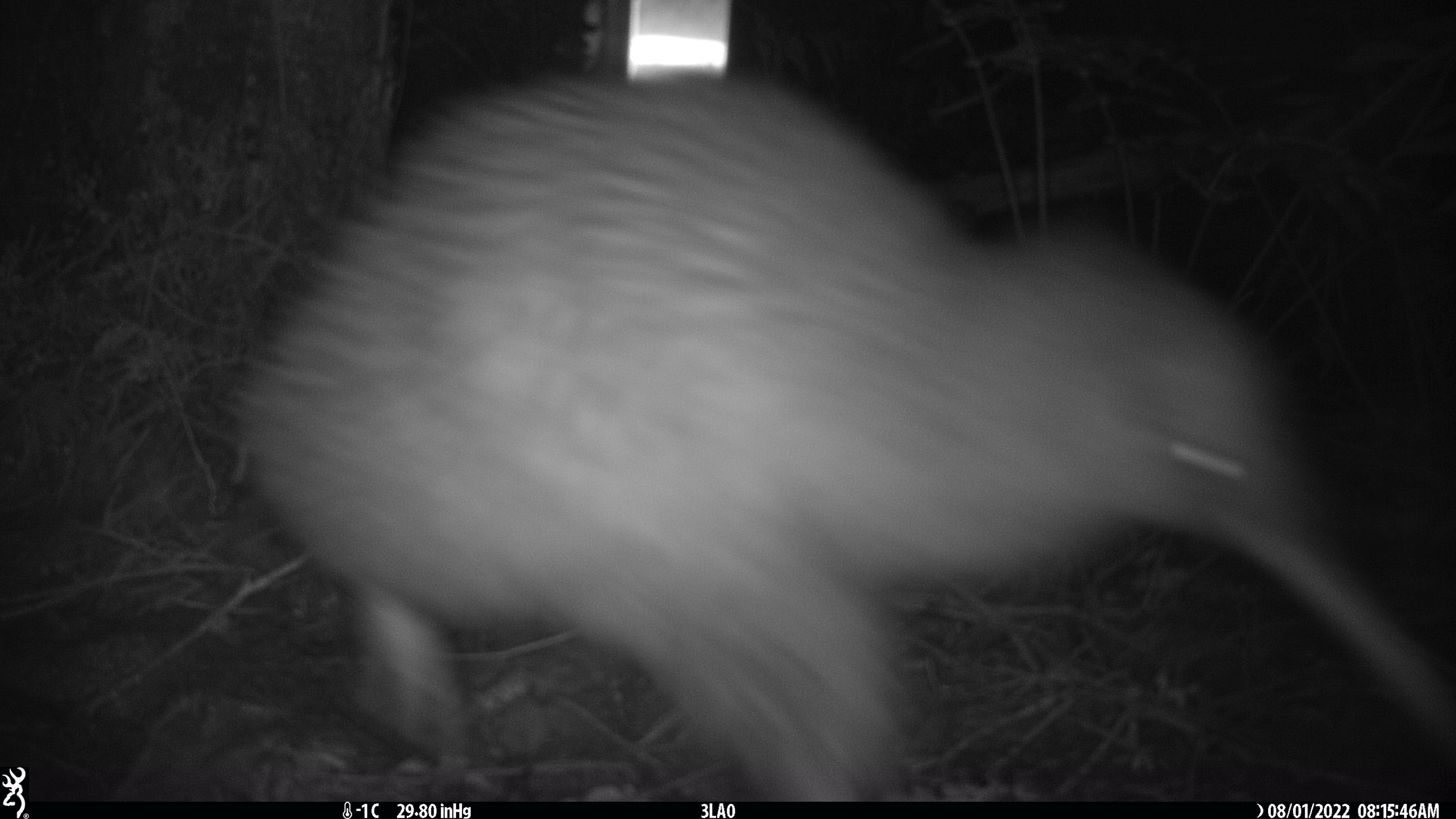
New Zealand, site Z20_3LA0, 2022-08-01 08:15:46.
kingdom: Animalia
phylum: Chordata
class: Aves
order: Apterygiformes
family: Apterygidae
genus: Apteryx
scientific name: Apteryx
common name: kiwi